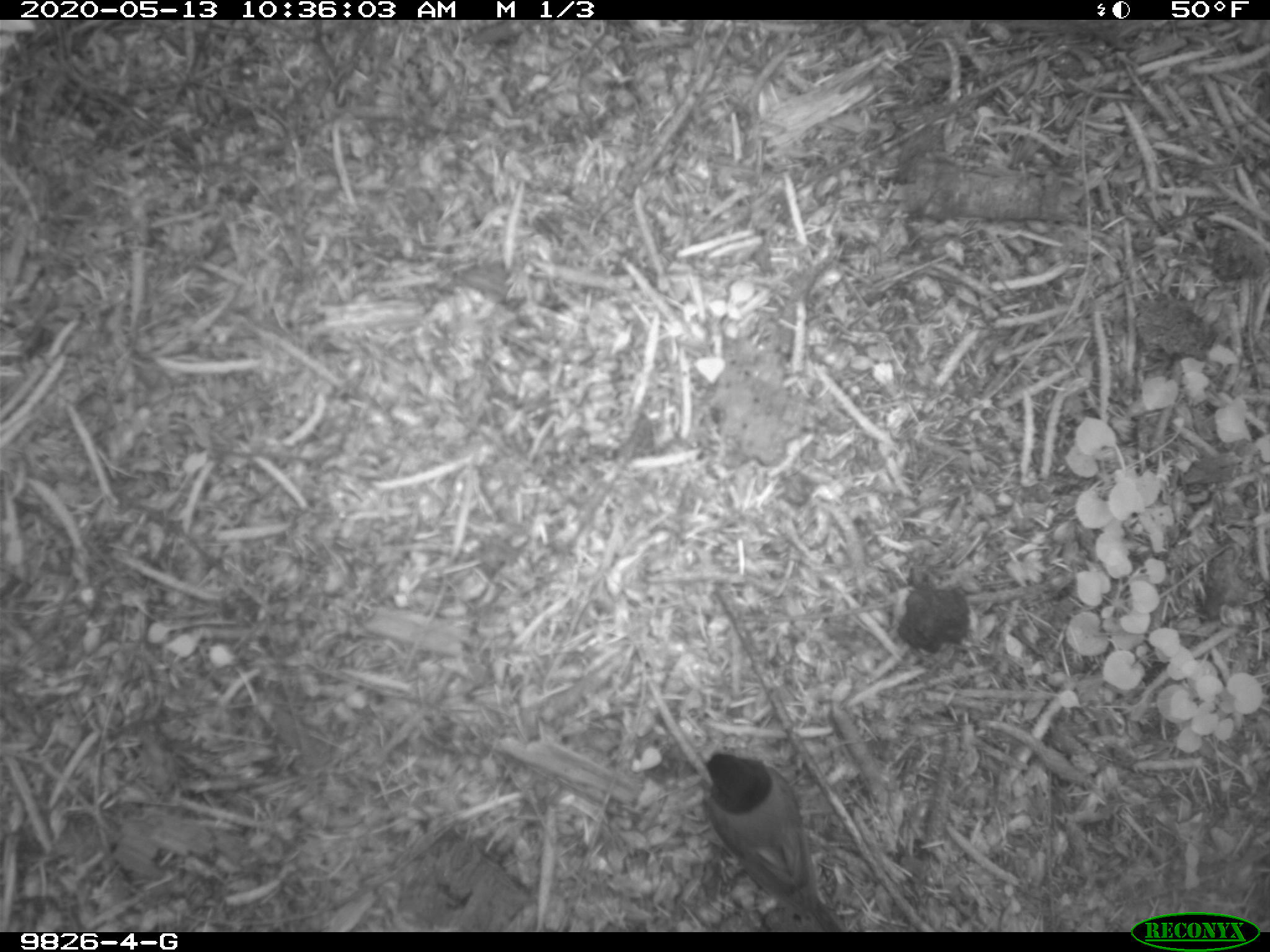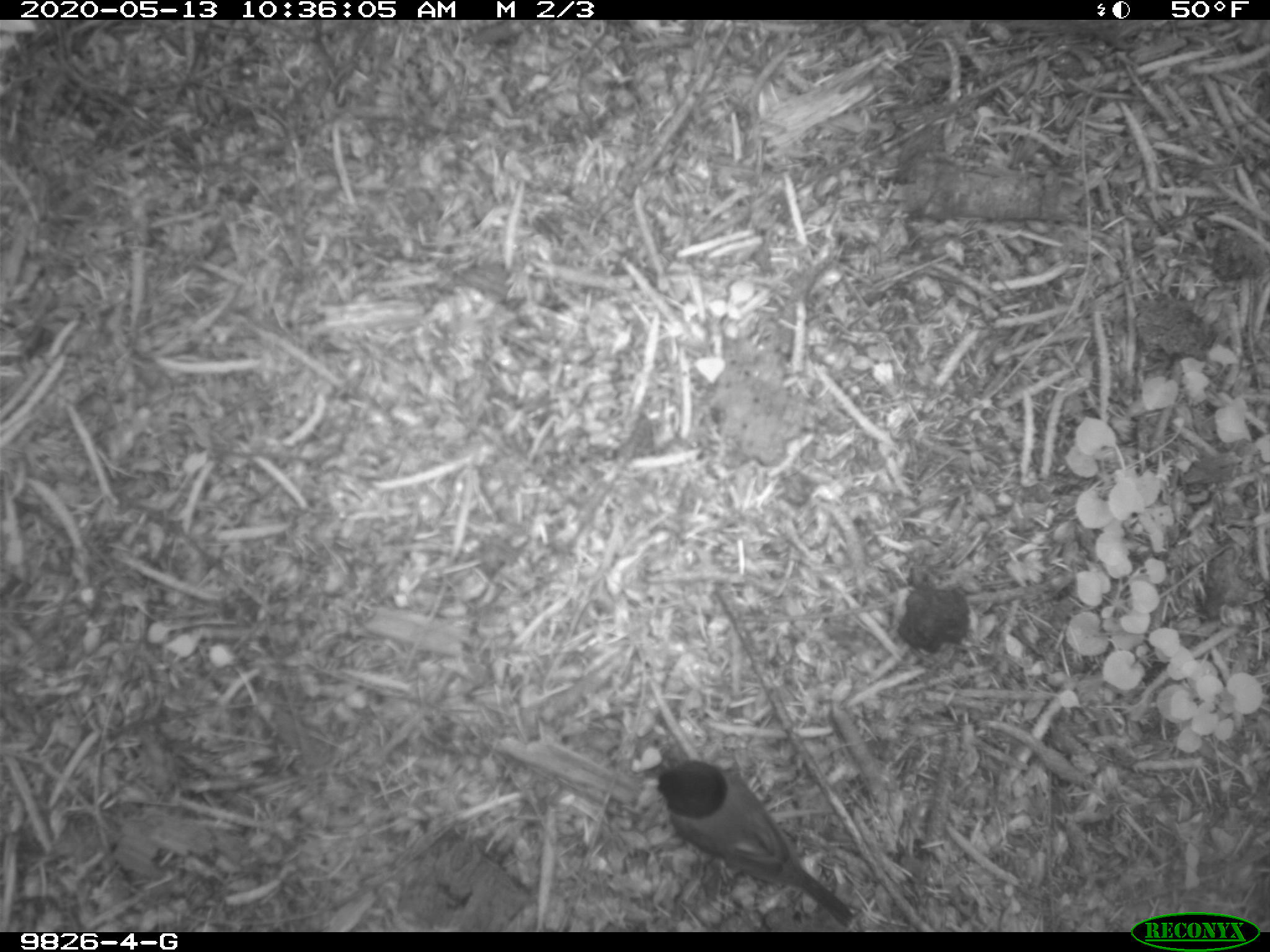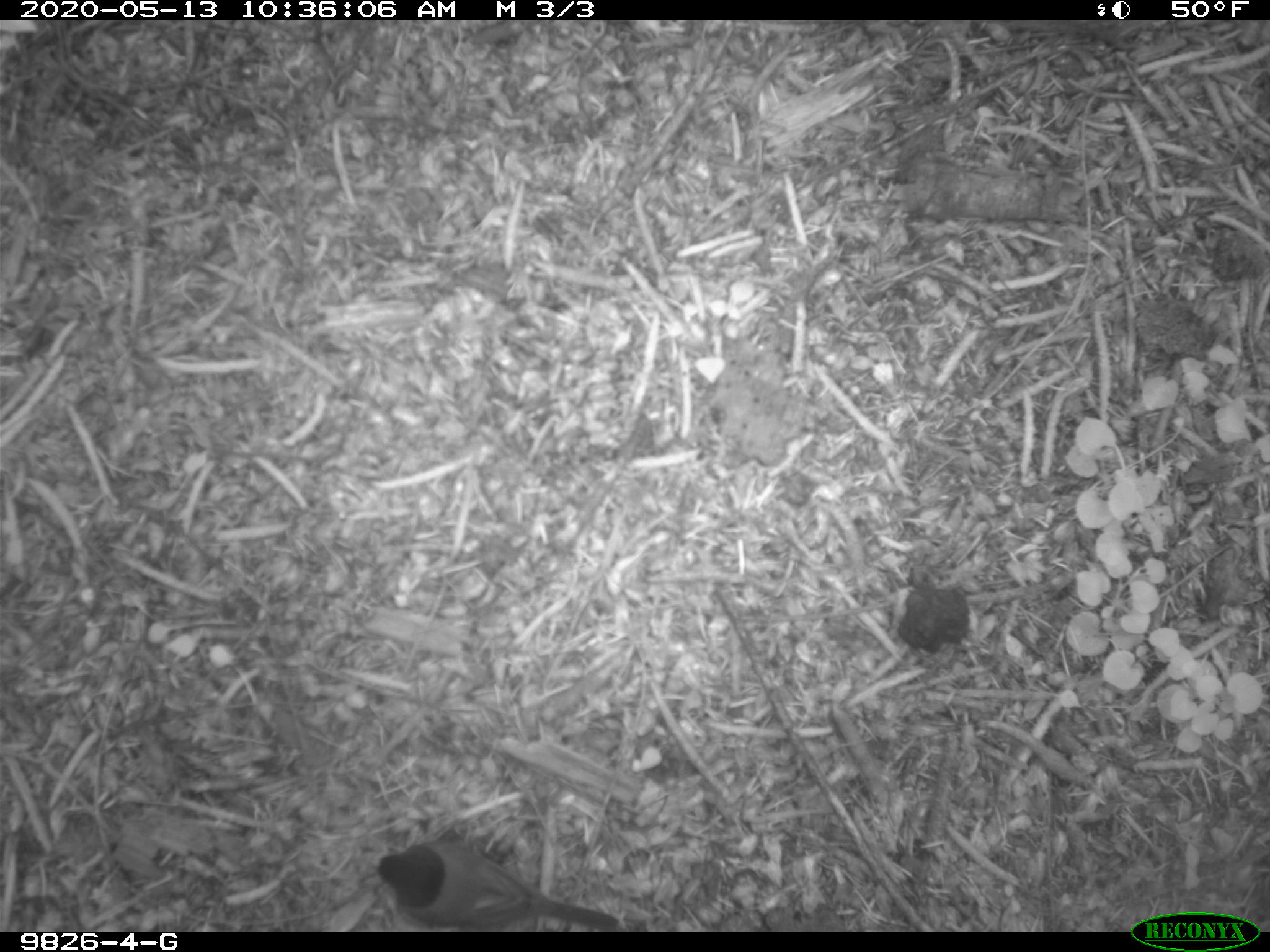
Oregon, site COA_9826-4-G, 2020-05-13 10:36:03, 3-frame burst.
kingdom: Animalia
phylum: Chordata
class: Aves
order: Passeriformes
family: Passerellidae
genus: Junco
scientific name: Junco hyemalis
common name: dark-eyed junco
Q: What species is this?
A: Dark-eyed junco (Junco hyemalis).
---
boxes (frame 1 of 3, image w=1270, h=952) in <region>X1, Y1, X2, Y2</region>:
dark-eyed junco: <region>690, 742, 840, 925</region>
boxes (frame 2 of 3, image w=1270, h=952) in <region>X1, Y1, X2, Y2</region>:
dark-eyed junco: <region>630, 755, 855, 923</region>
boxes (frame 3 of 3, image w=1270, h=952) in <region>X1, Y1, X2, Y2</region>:
dark-eyed junco: <region>359, 834, 618, 930</region>